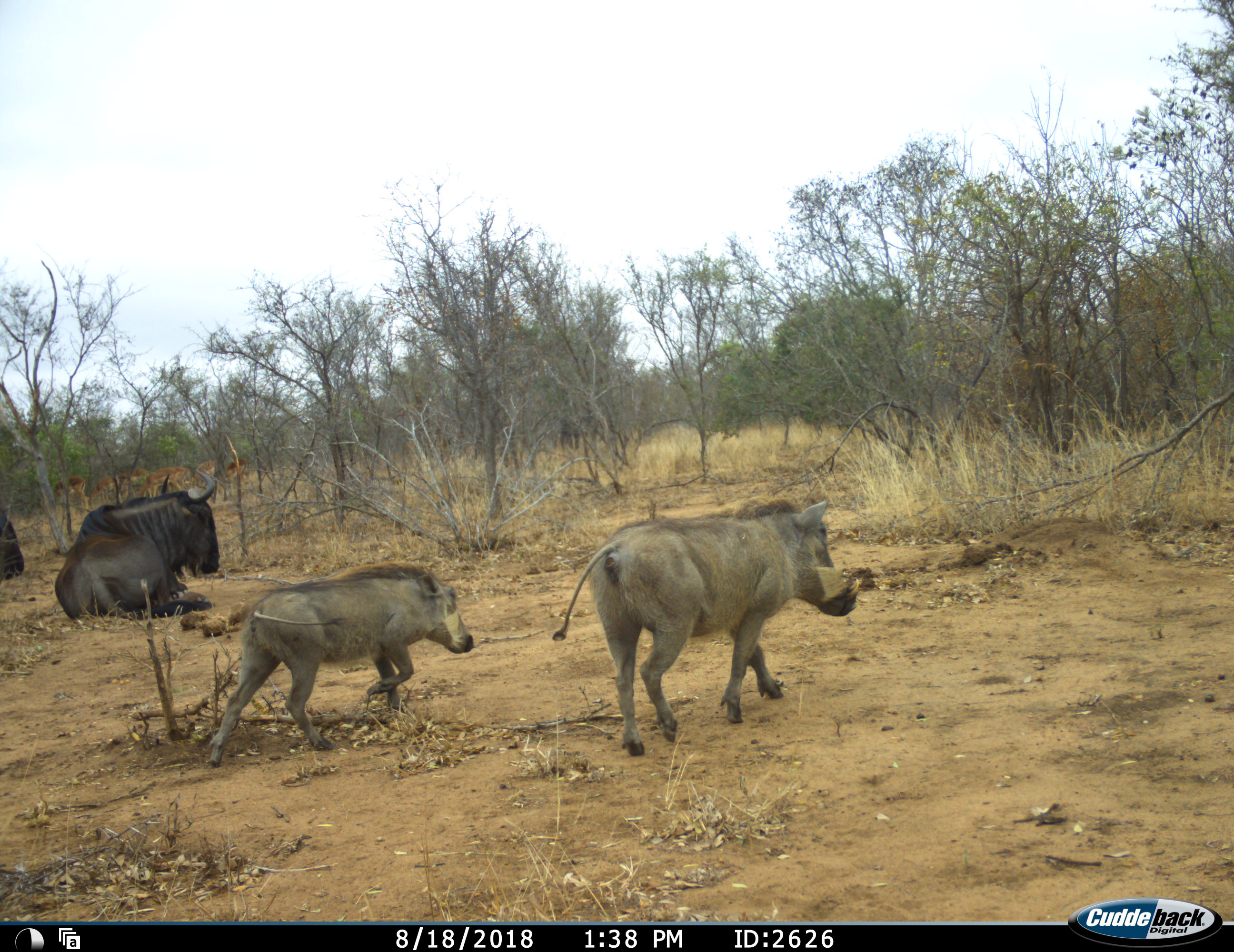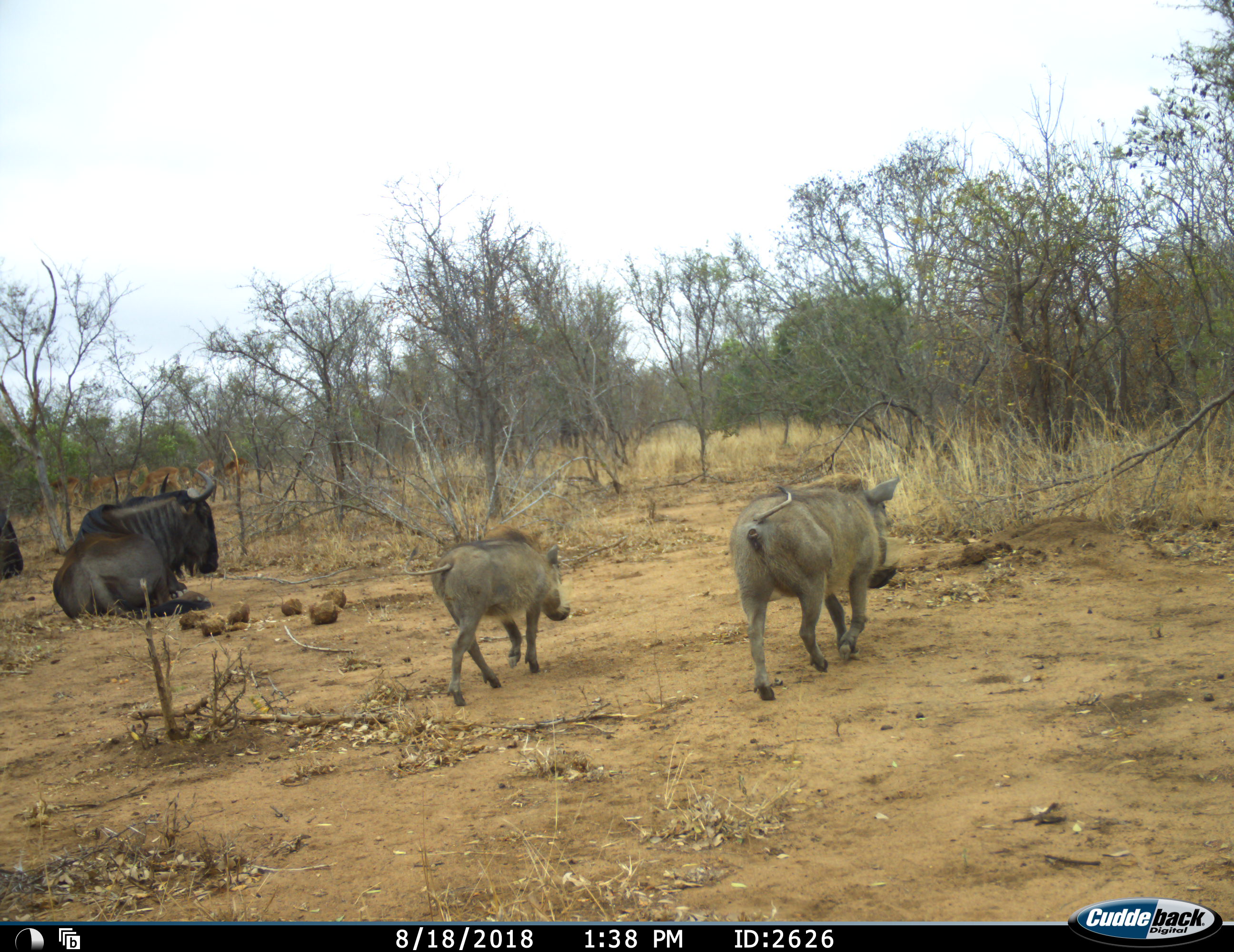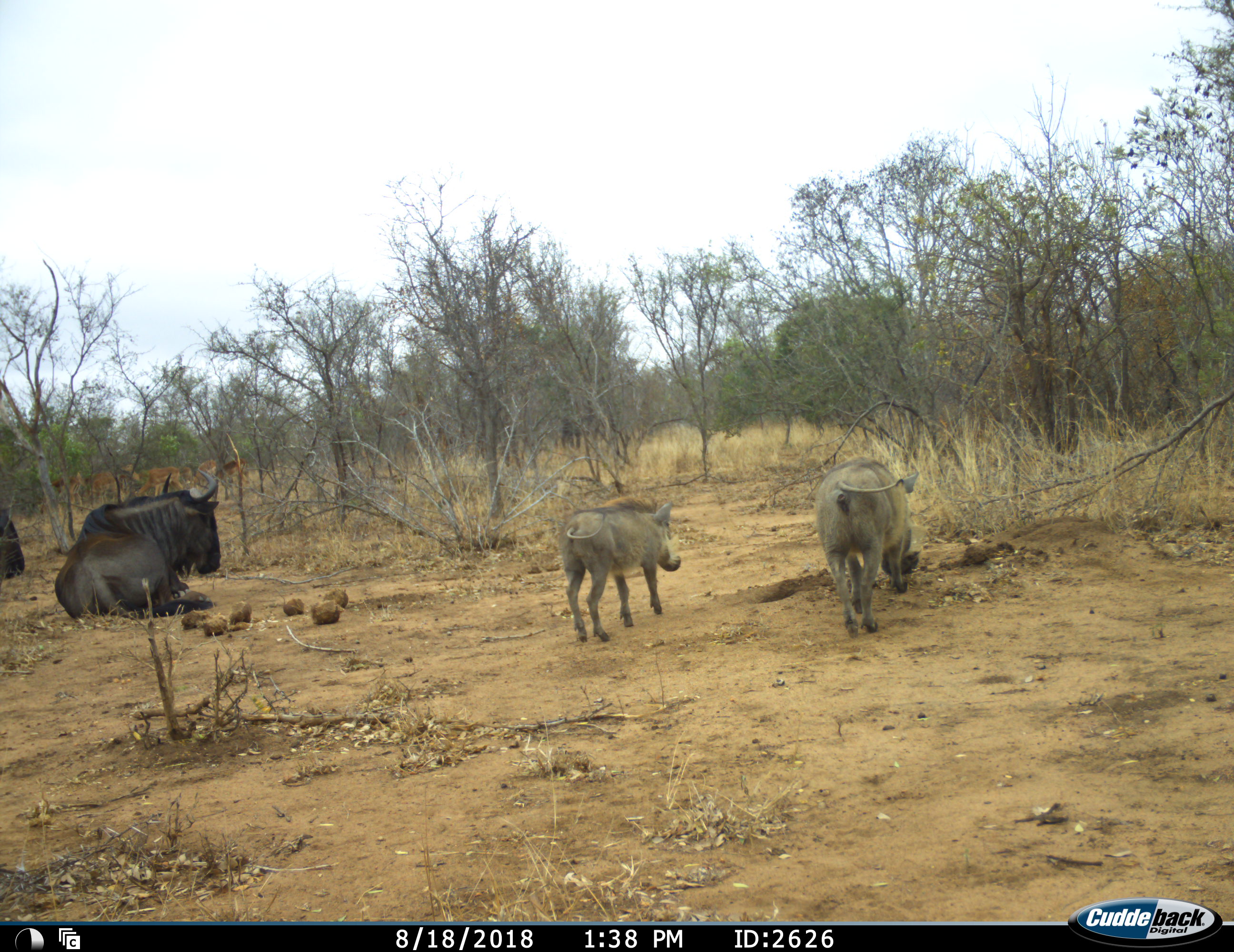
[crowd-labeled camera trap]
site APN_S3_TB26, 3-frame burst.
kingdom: Animalia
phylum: Chordata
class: Mammalia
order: Artiodactyla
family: Suidae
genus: Phacochoerus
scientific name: Phacochoerus africanus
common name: warthog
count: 2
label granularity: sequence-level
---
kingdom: Animalia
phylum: Chordata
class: Mammalia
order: Artiodactyla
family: Bovidae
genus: Connochaetes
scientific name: Connochaetes taurinus taurinus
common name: blue wildebeest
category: wildebeestblue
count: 2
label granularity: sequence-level